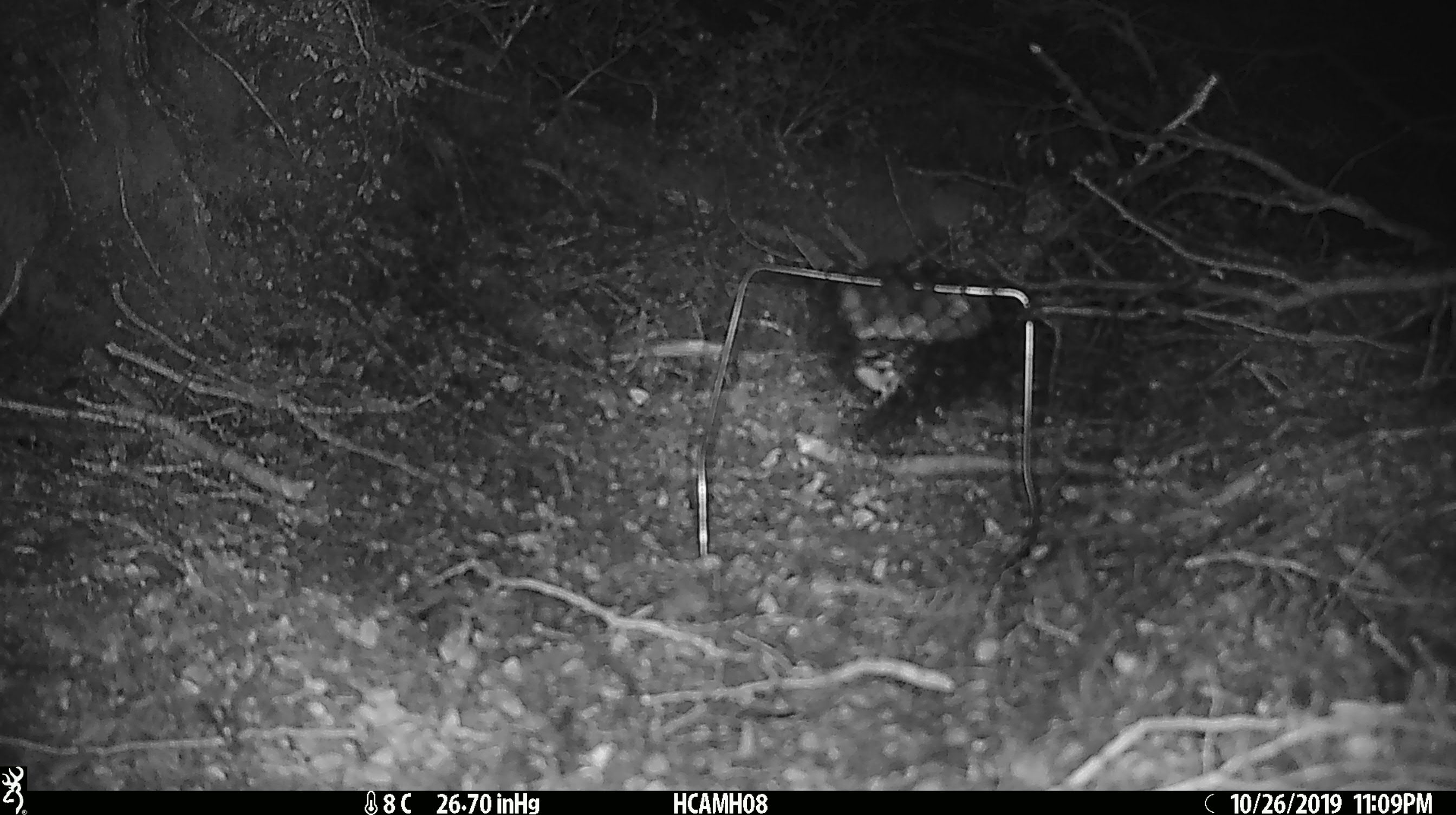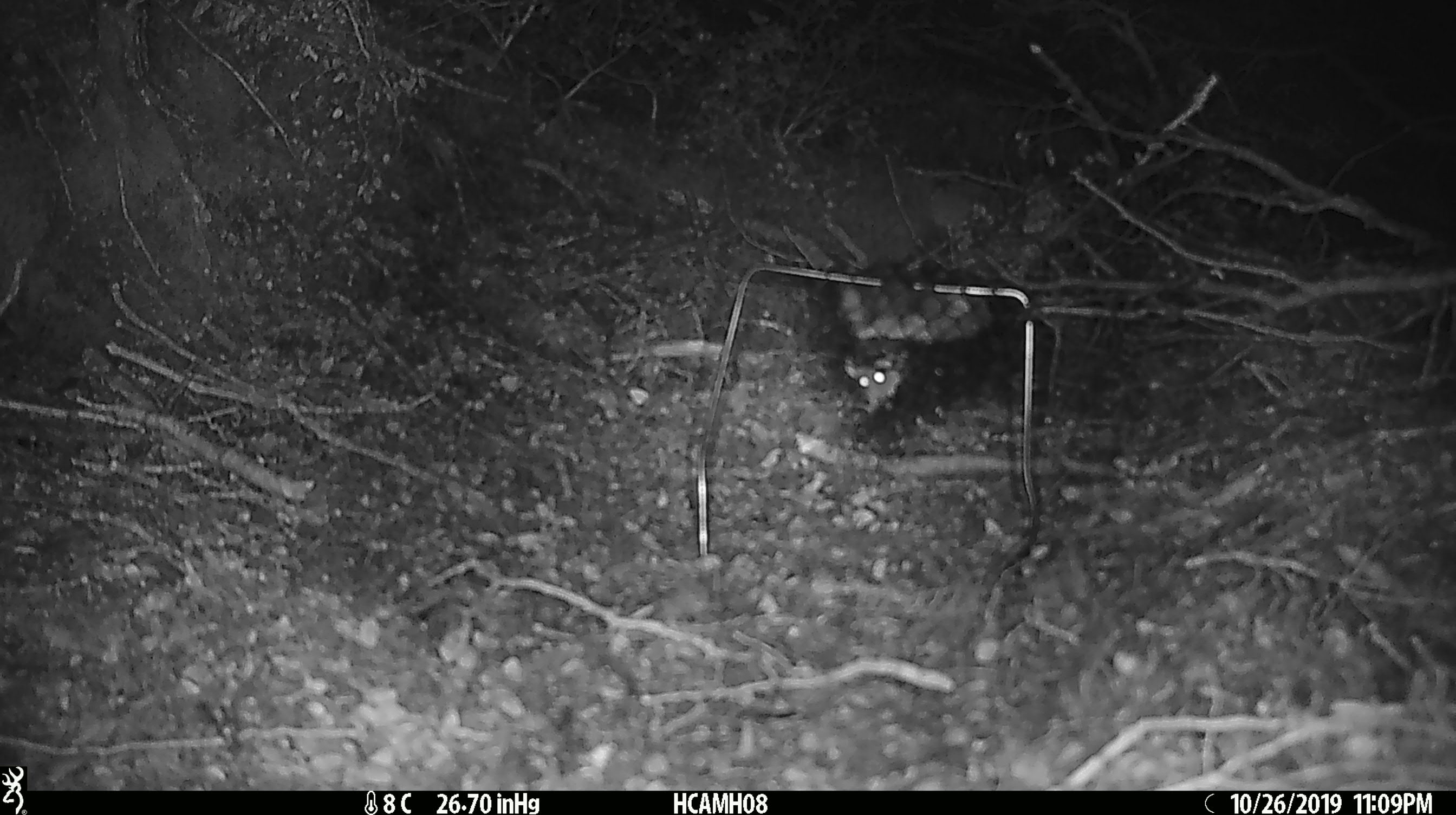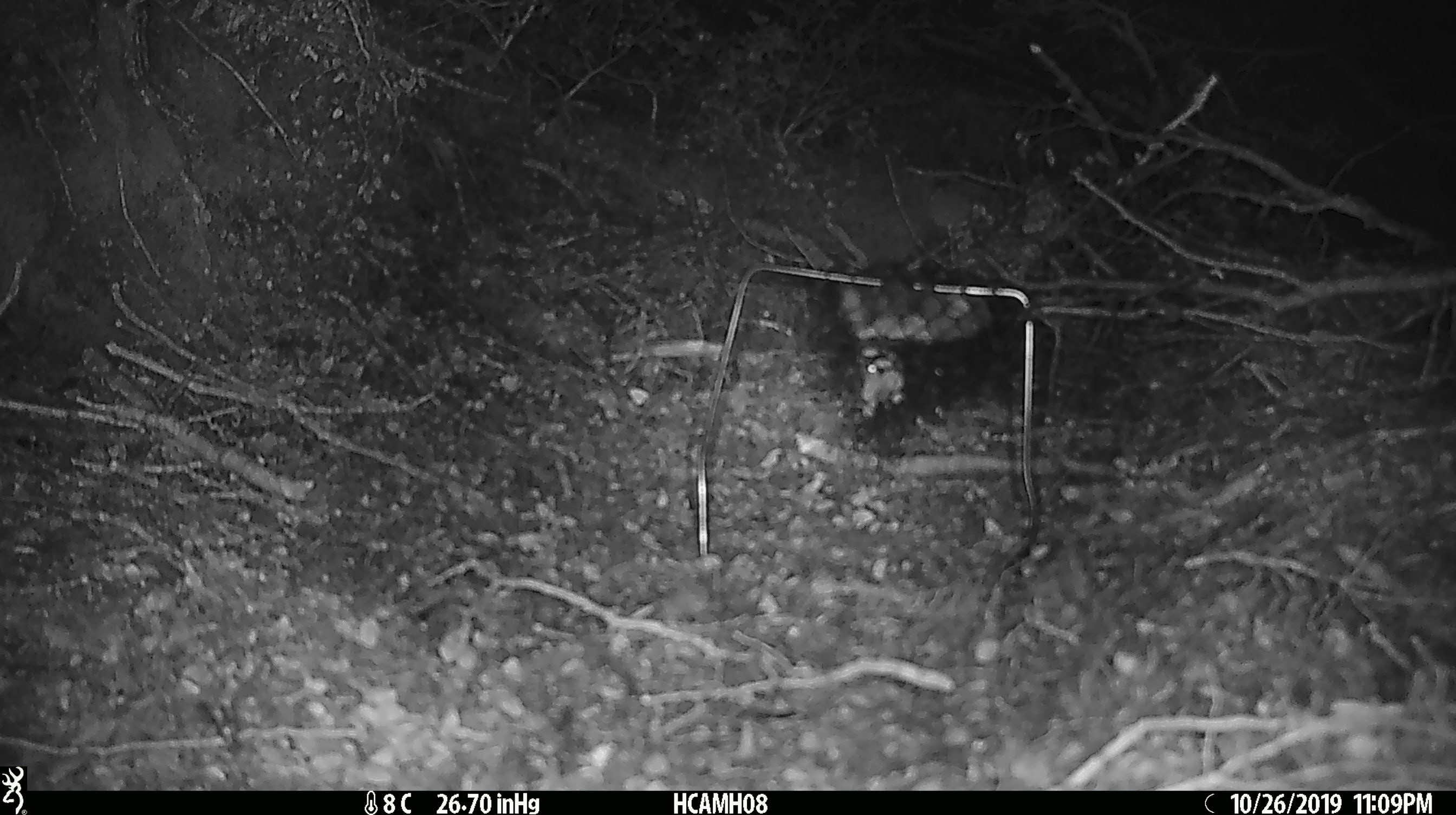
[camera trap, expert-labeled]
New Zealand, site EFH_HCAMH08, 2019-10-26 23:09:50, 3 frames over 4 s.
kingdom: Animalia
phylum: Chordata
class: Mammalia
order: Rodentia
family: Muridae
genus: Mus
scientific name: Mus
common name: mouse